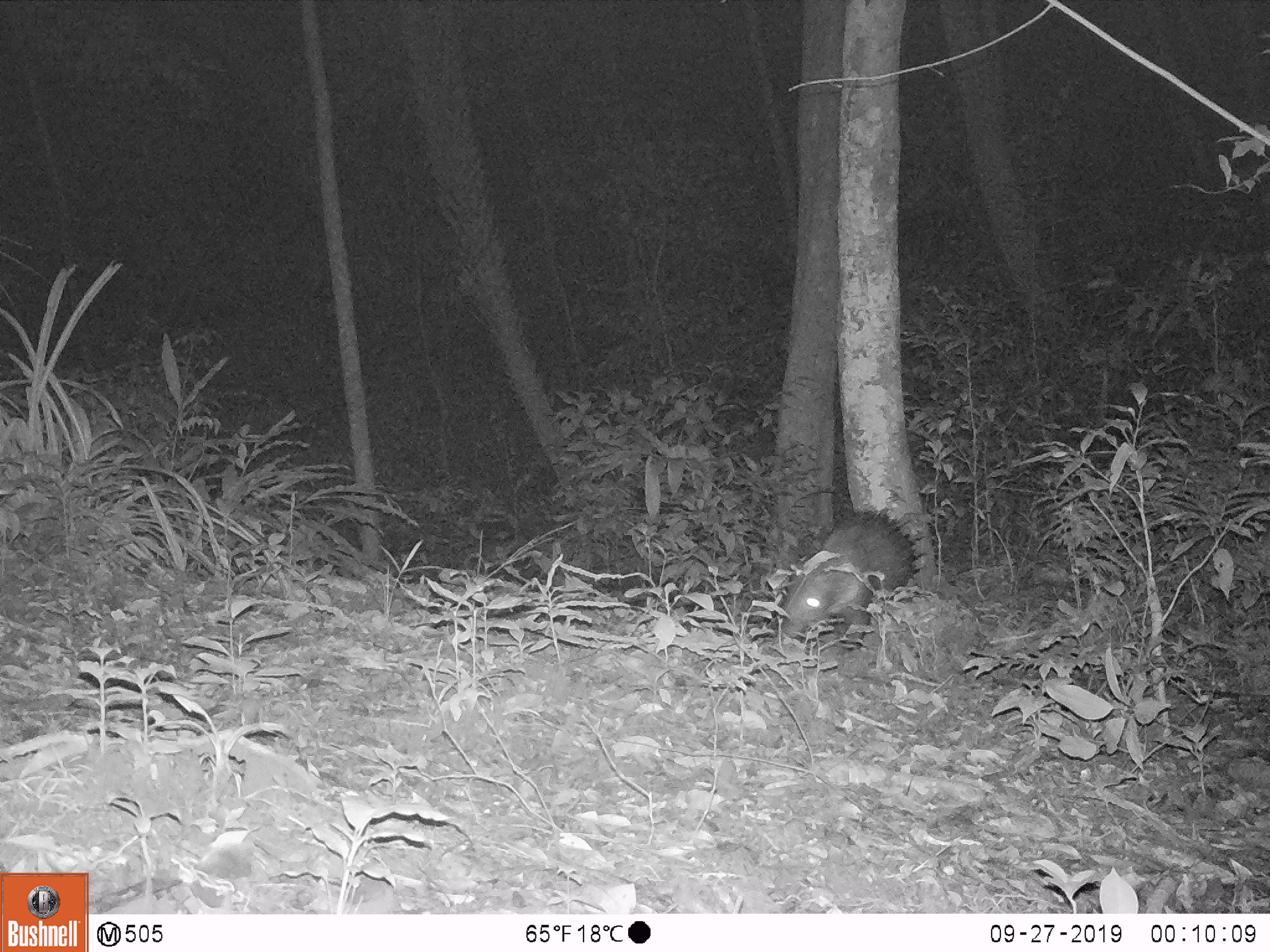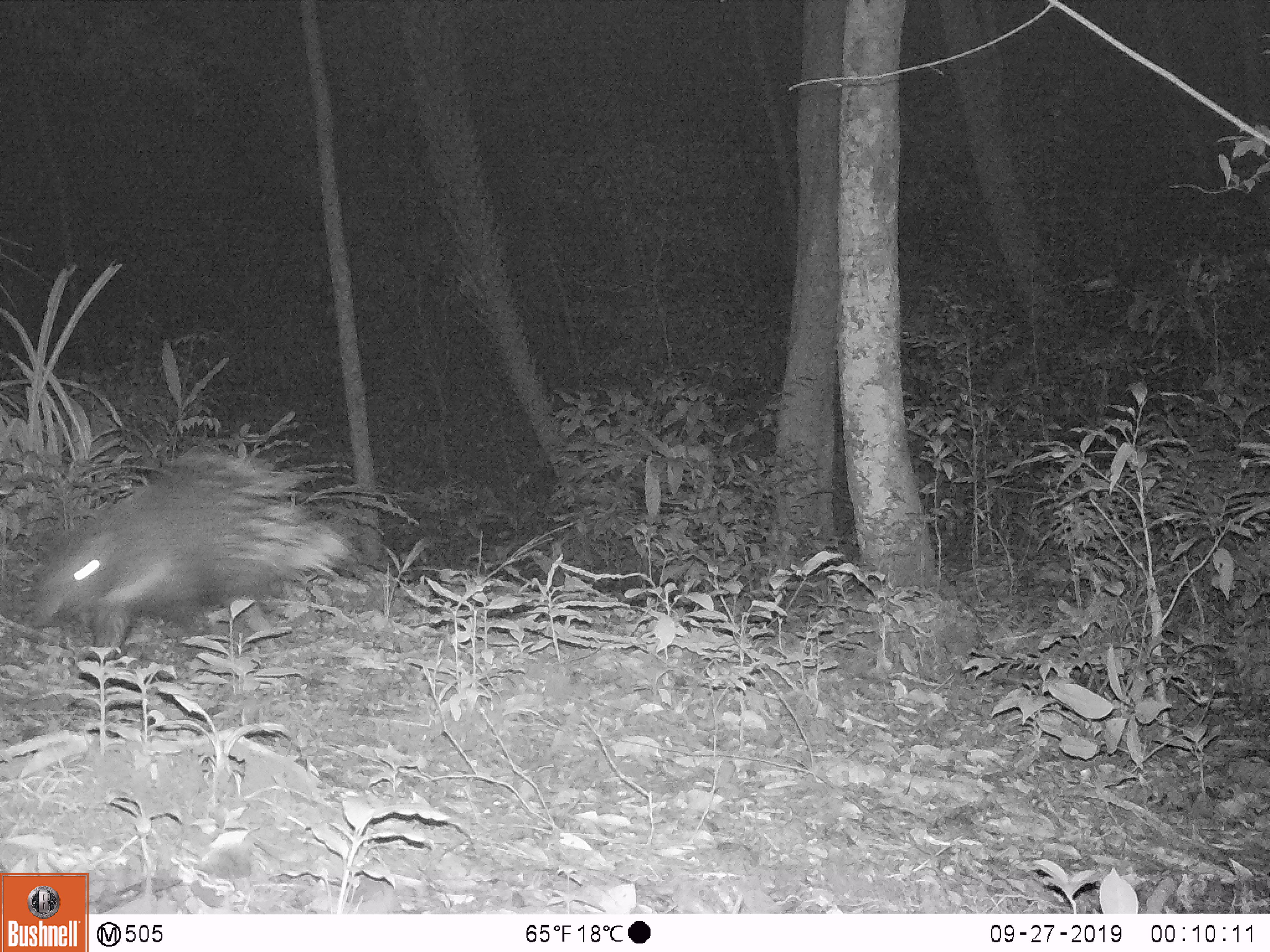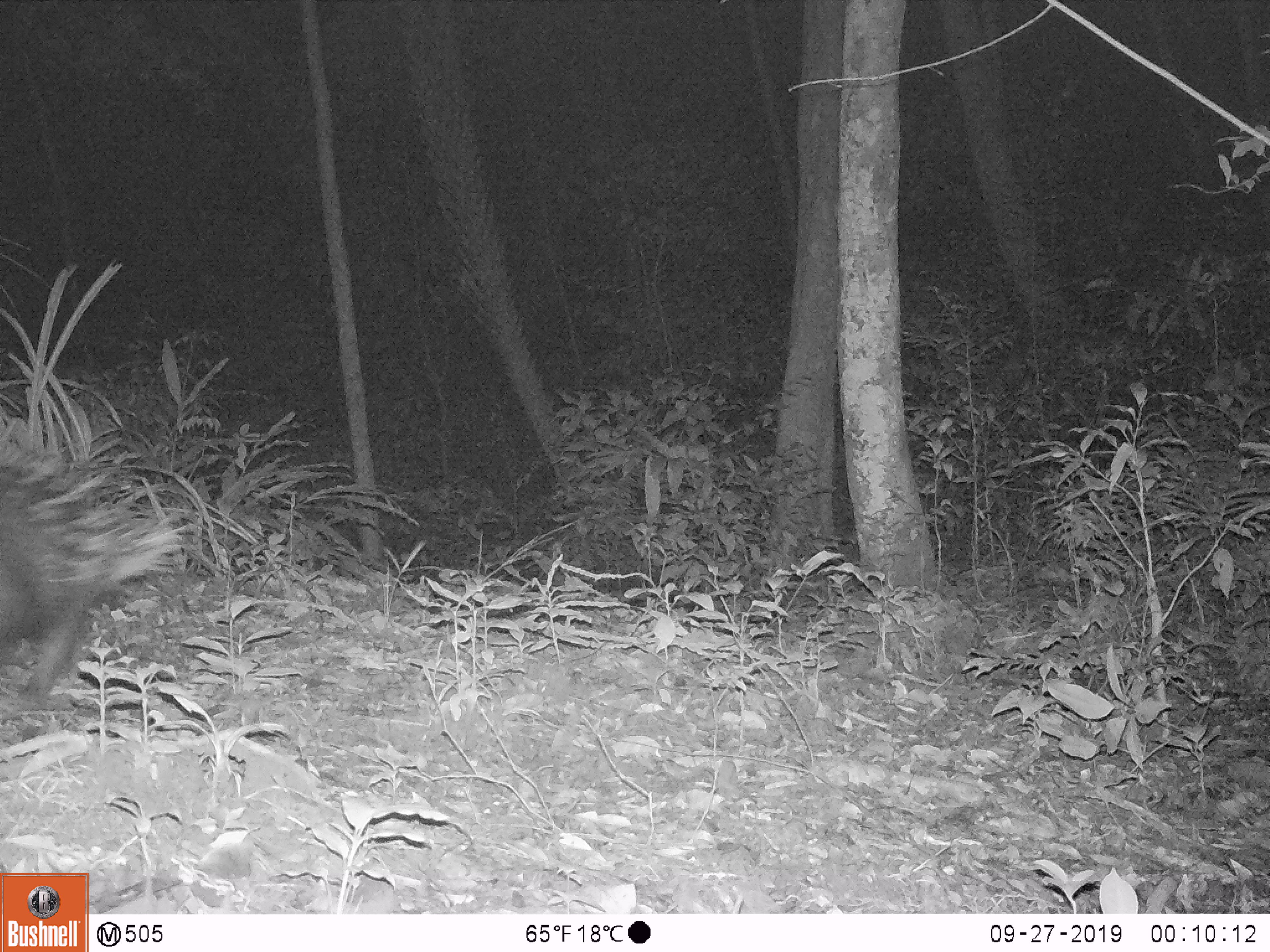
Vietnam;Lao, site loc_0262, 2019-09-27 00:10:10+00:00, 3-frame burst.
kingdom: Animalia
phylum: Chordata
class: Mammalia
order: Rodentia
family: Hystricidae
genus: Hystrix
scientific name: Hystrix brachyura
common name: malayan porcupine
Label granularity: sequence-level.